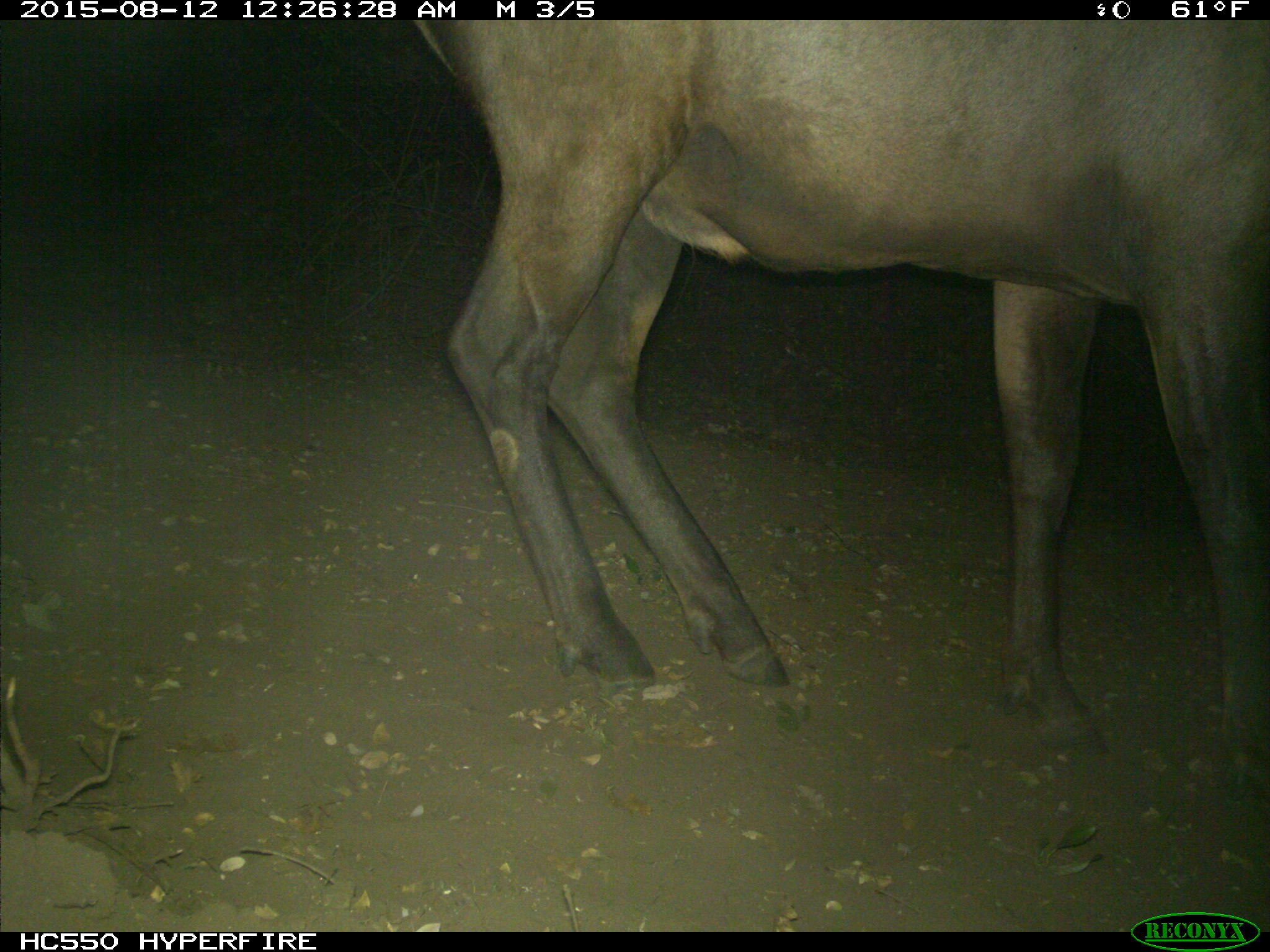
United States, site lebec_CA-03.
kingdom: Animalia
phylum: Chordata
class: Mammalia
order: Artiodactyla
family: Cervidae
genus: Cervus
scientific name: Cervus canadensis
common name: elk